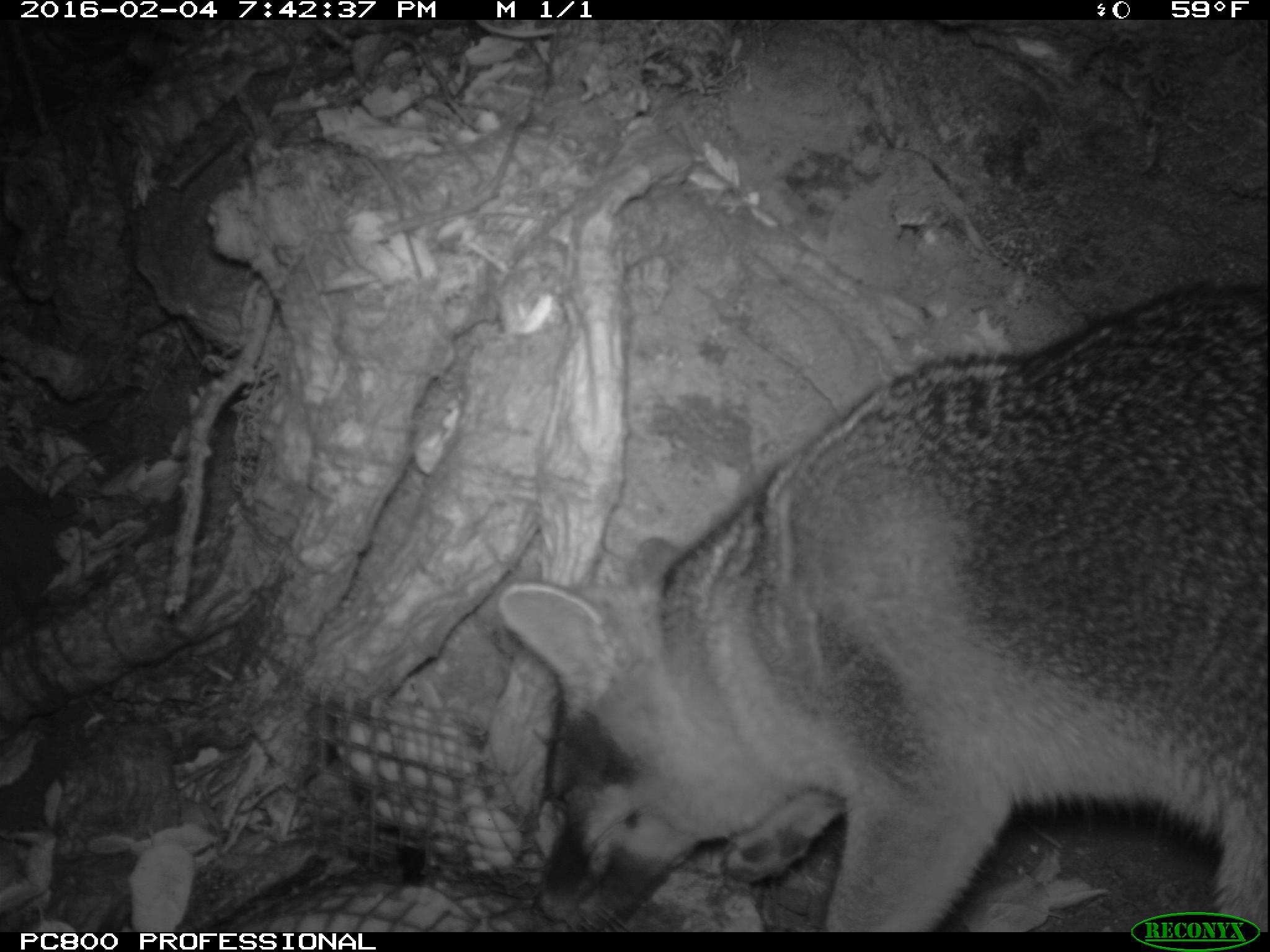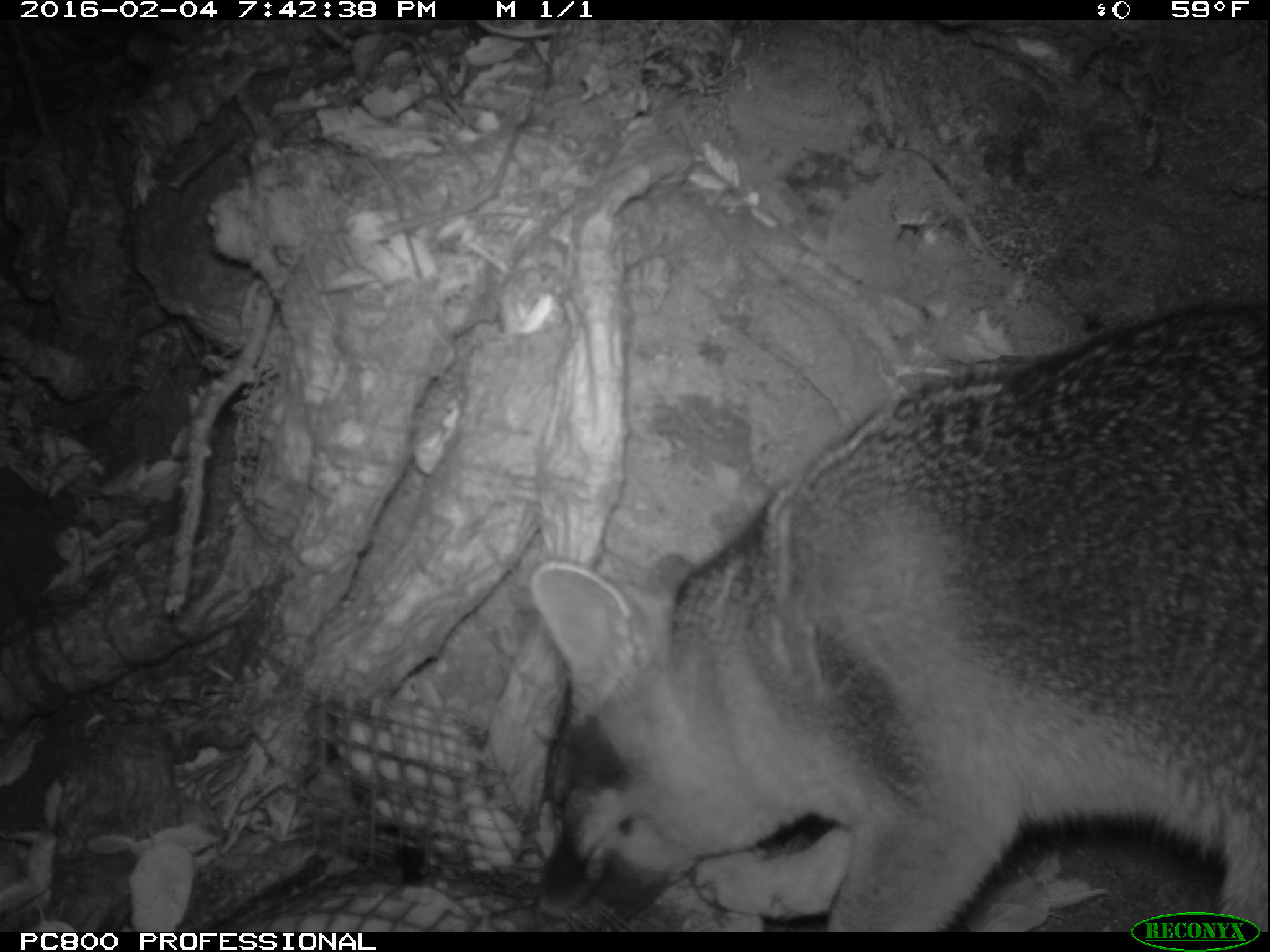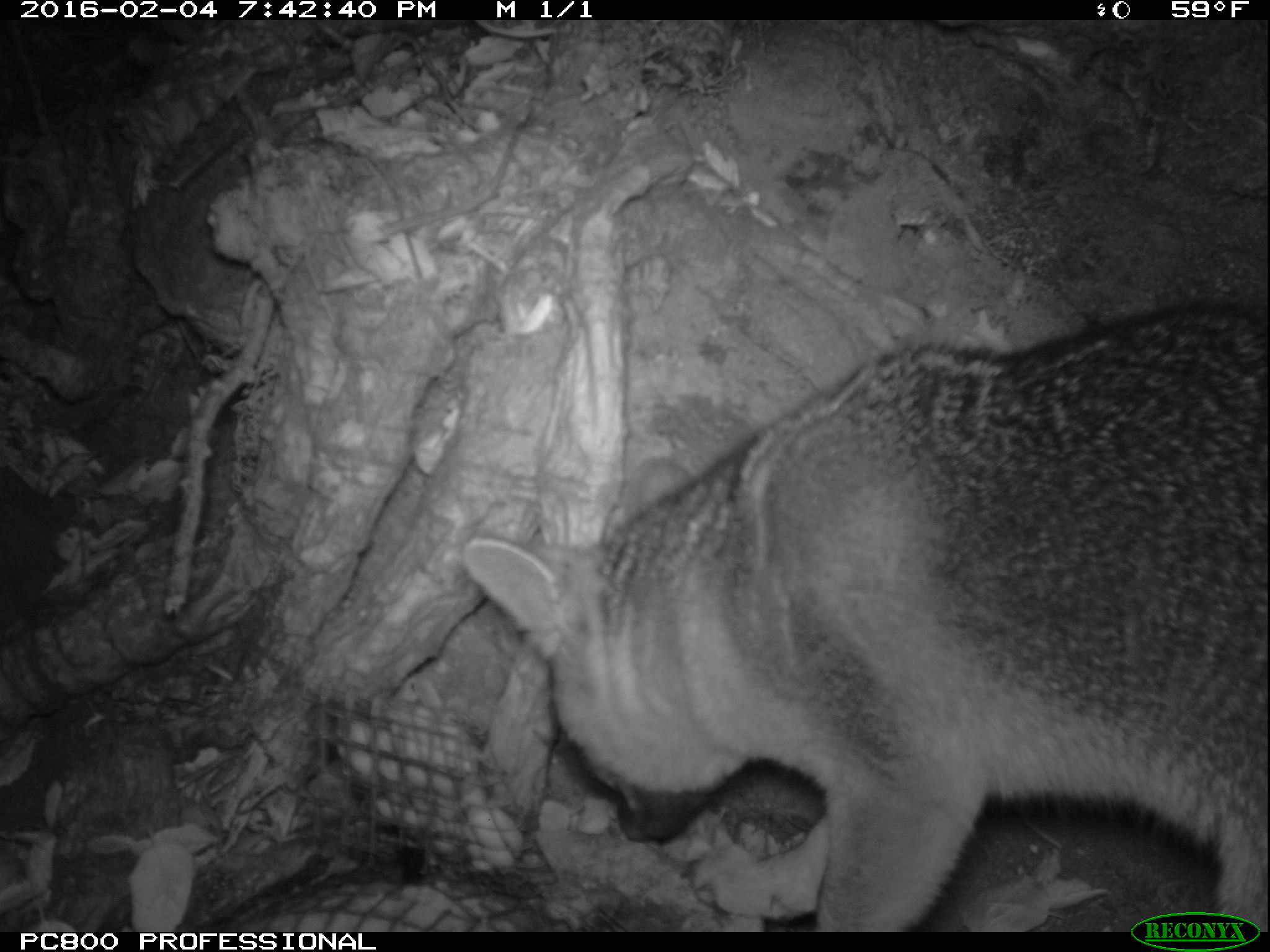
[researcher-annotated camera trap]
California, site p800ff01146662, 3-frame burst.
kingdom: Animalia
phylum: Chordata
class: Mammalia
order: Carnivora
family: Canidae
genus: Urocyon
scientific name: Urocyon littoralis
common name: island fox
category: fox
Fox (island fox) (Urocyon littoralis).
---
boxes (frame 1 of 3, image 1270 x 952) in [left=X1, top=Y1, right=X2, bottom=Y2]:
fox: [left=495, top=279, right=1269, bottom=932]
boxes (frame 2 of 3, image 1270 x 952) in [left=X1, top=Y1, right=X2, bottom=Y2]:
fox: [left=530, top=299, right=1268, bottom=932]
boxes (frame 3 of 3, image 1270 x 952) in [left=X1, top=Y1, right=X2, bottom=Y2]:
fox: [left=462, top=298, right=1269, bottom=932]